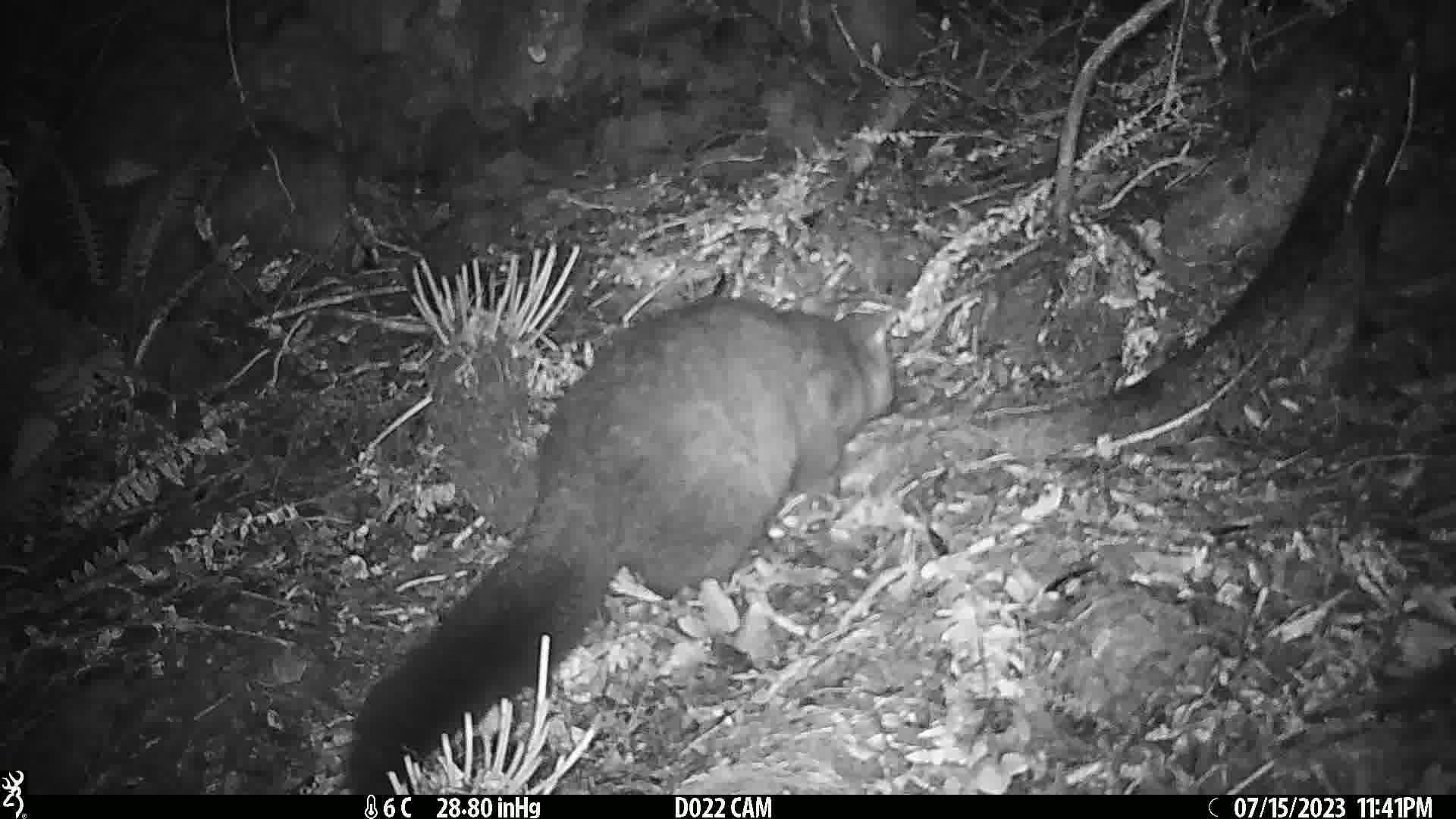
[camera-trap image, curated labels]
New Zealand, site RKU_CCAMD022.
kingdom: Animalia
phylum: Chordata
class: Mammalia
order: Diprotodontia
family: Phalangeridae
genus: Trichosurus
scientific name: Trichosurus vulpecula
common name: common brushtail possum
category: possum